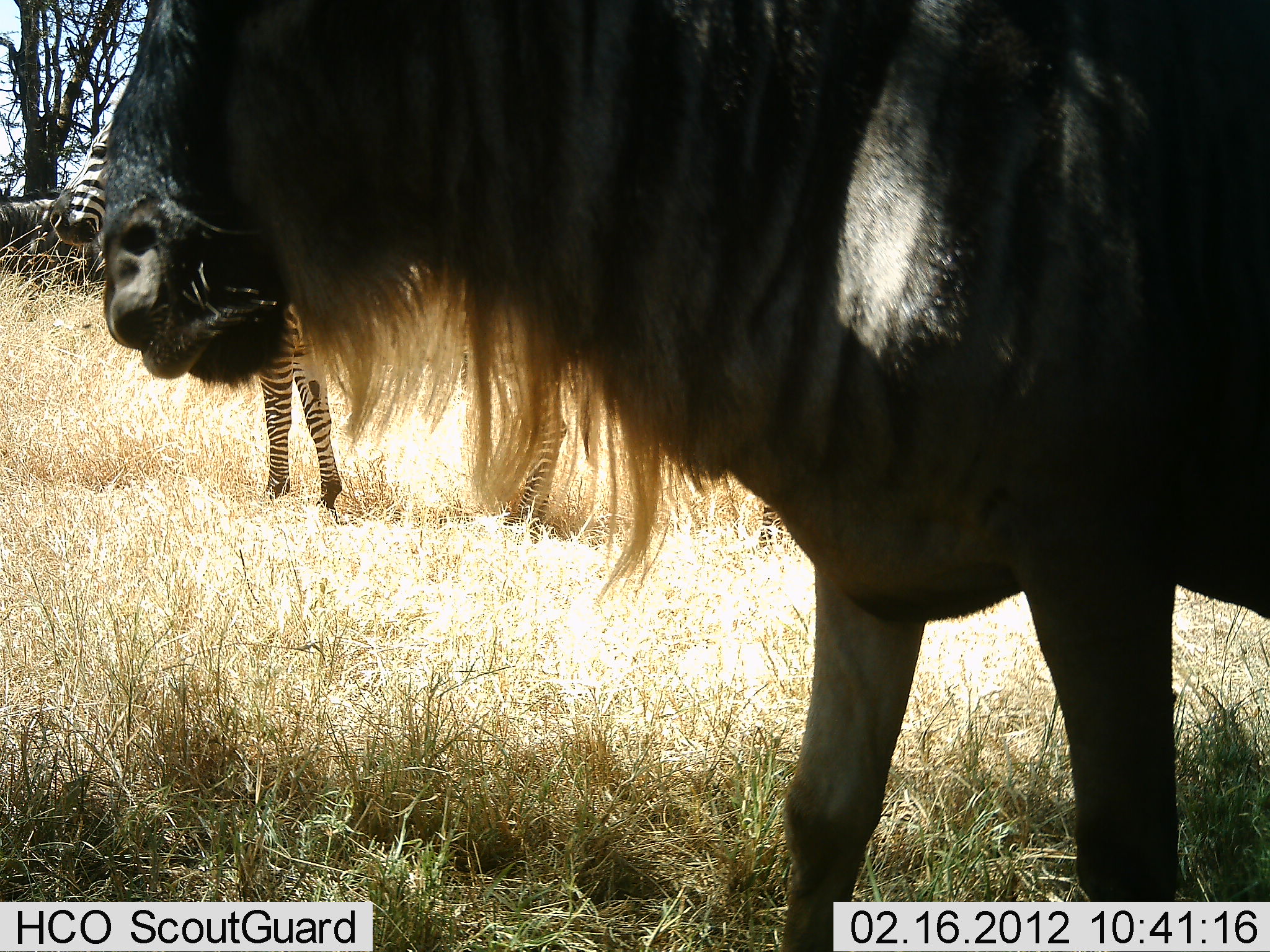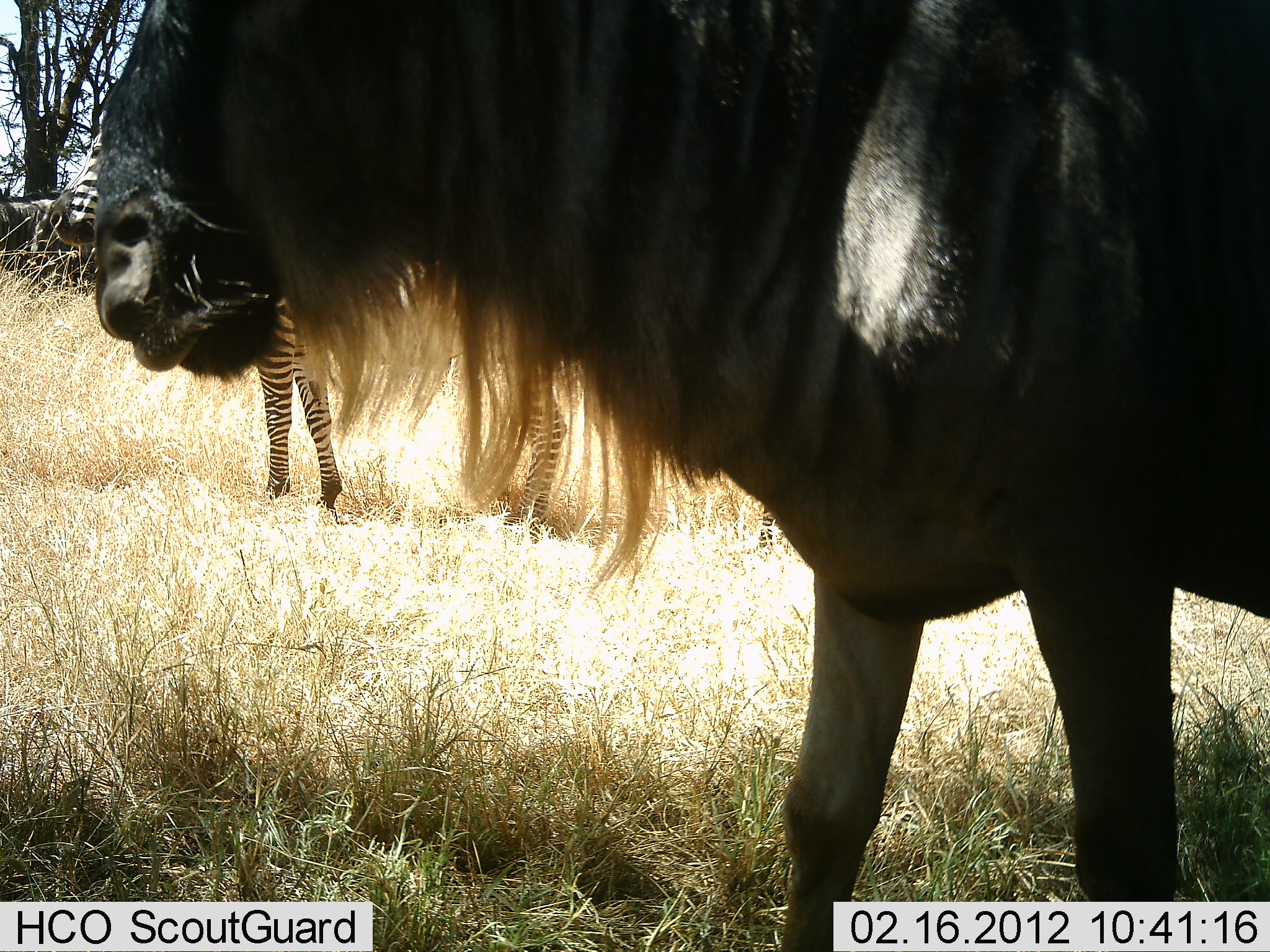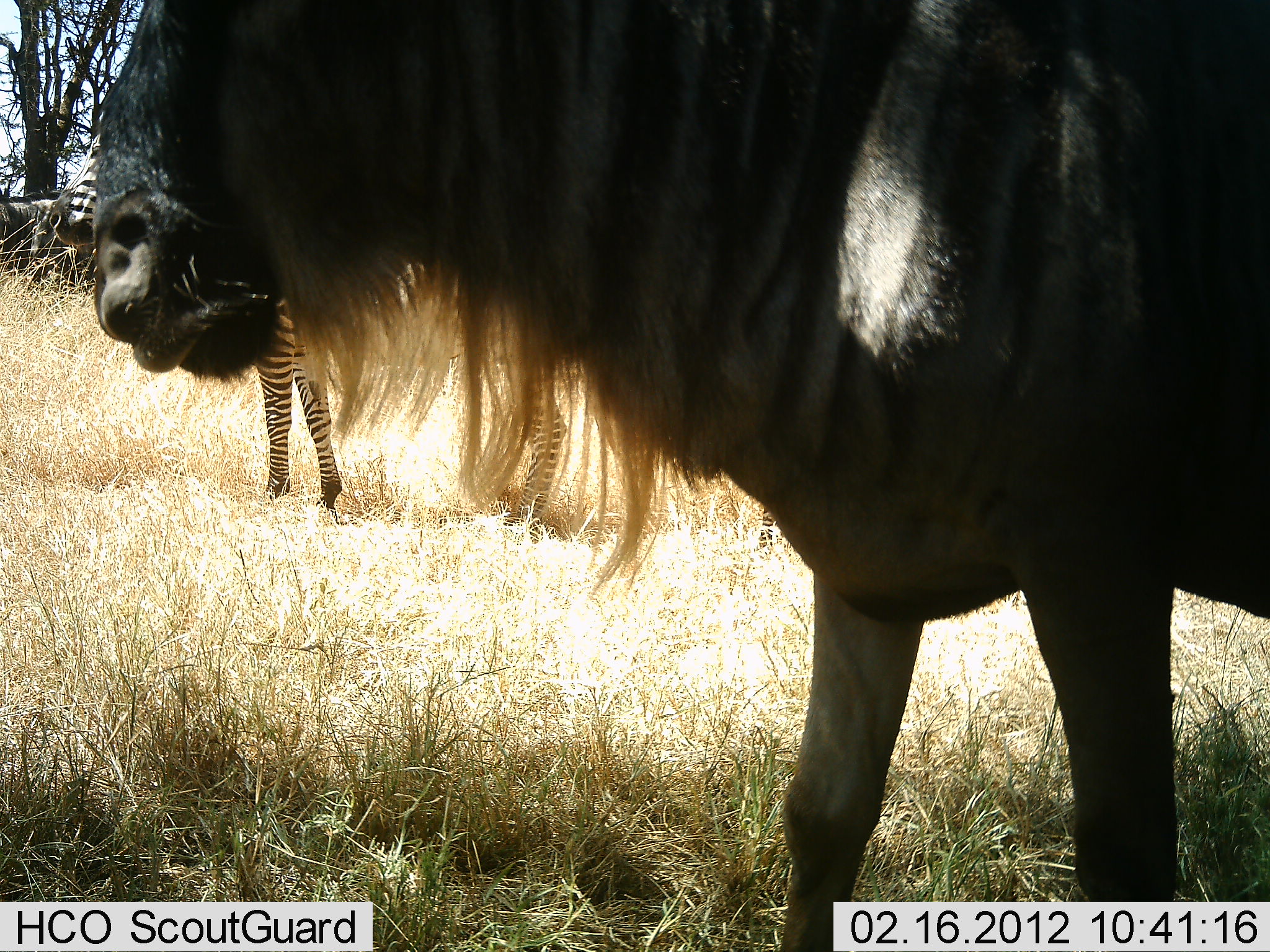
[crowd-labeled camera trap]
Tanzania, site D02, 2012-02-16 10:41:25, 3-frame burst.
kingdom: Animalia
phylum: Chordata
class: Mammalia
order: Artiodactyla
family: Bovidae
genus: Connochaetes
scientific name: Connochaetes taurinus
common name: blue wildebeest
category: wildebeest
Wildebeest (blue wildebeest) (Connochaetes taurinus), count 1. Behavior (volunteer vote fractions): standing 92%, resting 8%, moving 0%, interacting 0%. Young present (vote fraction): 0%. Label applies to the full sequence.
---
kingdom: Animalia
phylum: Chordata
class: Mammalia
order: Perissodactyla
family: Equidae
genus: Equus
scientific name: Equus quagga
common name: plains zebra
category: zebra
Zebra (plains zebra) (Equus quagga), count 1. Behavior (volunteer vote fractions): standing 92%, resting 8%, moving 0%, interacting 0%. Young present (vote fraction): 0%. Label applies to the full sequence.